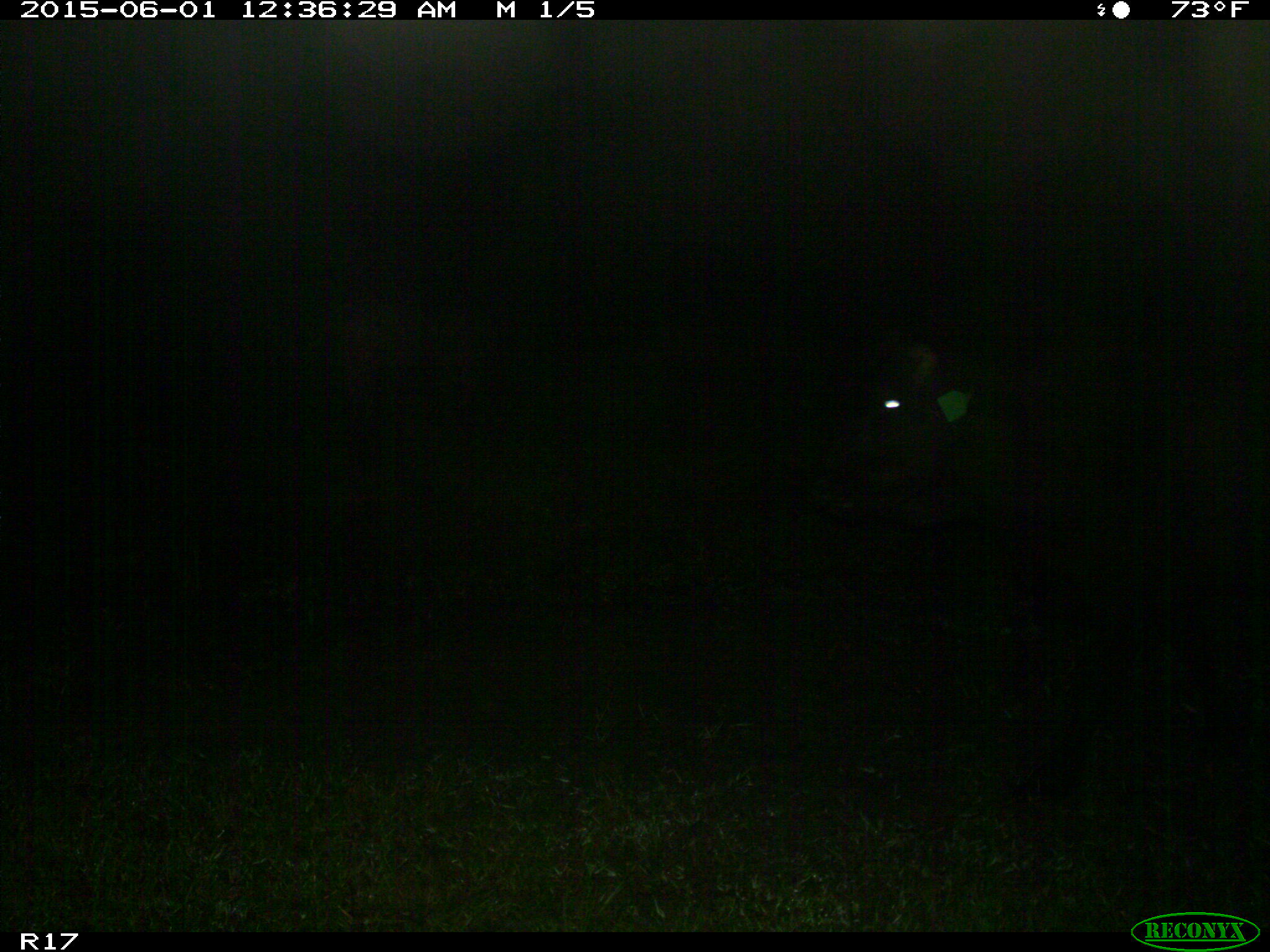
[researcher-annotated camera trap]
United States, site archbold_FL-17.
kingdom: Animalia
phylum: Chordata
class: Mammalia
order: Artiodactyla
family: Bovidae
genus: Bos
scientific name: Bos taurus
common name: domestic cow